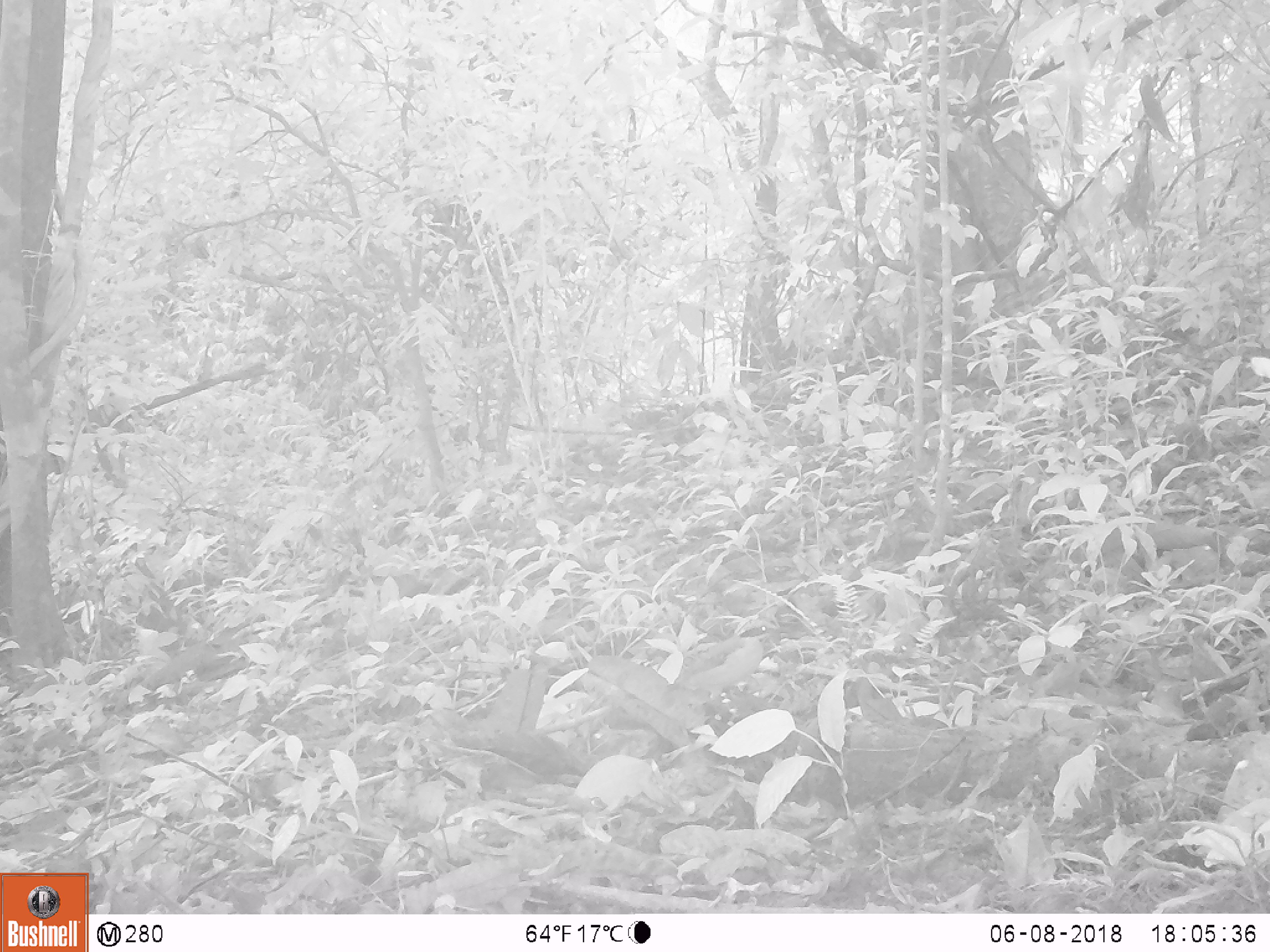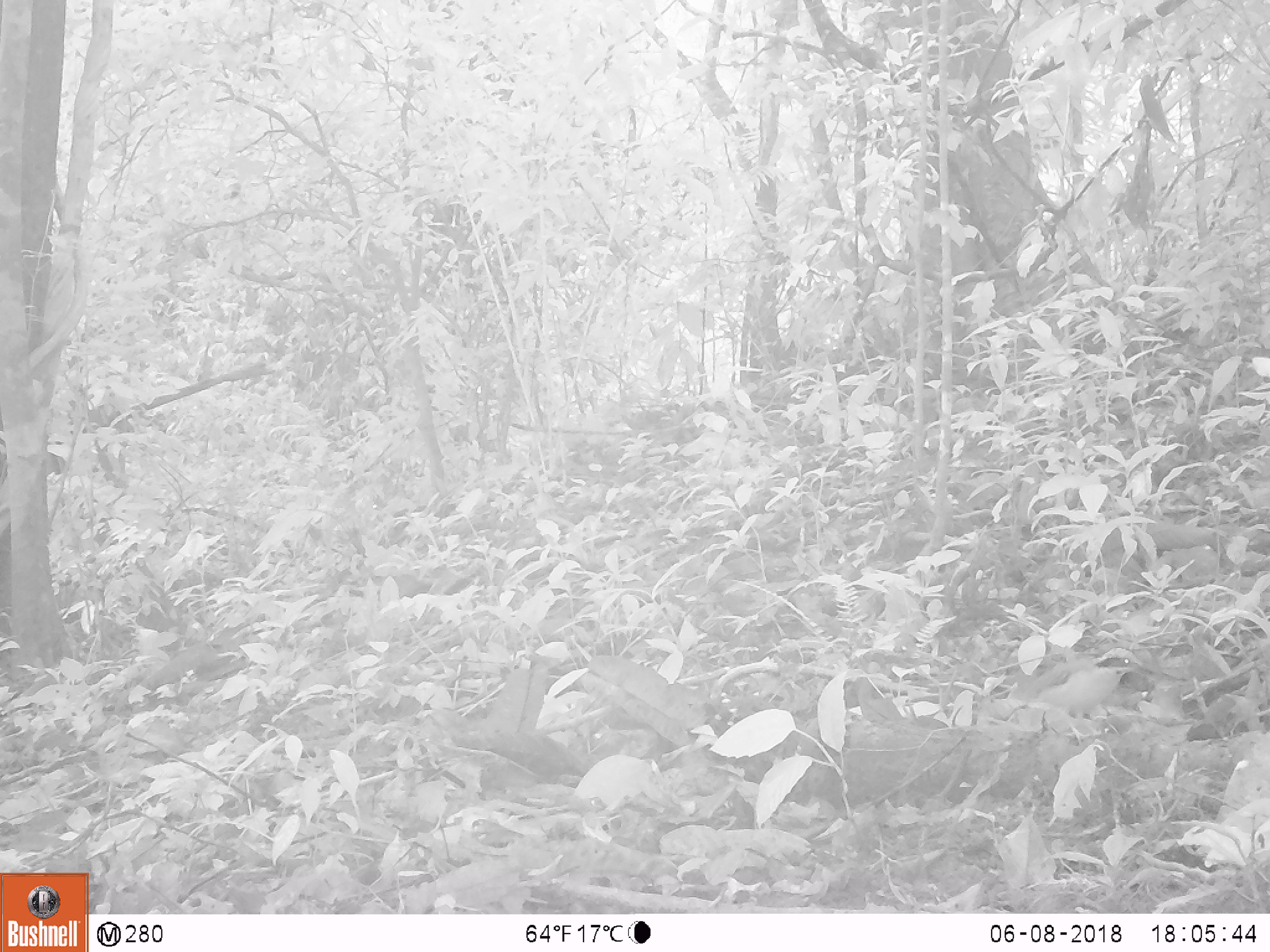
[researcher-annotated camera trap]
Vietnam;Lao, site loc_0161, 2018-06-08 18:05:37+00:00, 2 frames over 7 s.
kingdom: Animalia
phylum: Chordata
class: Aves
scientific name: Aves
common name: bird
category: unidentified bird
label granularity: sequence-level